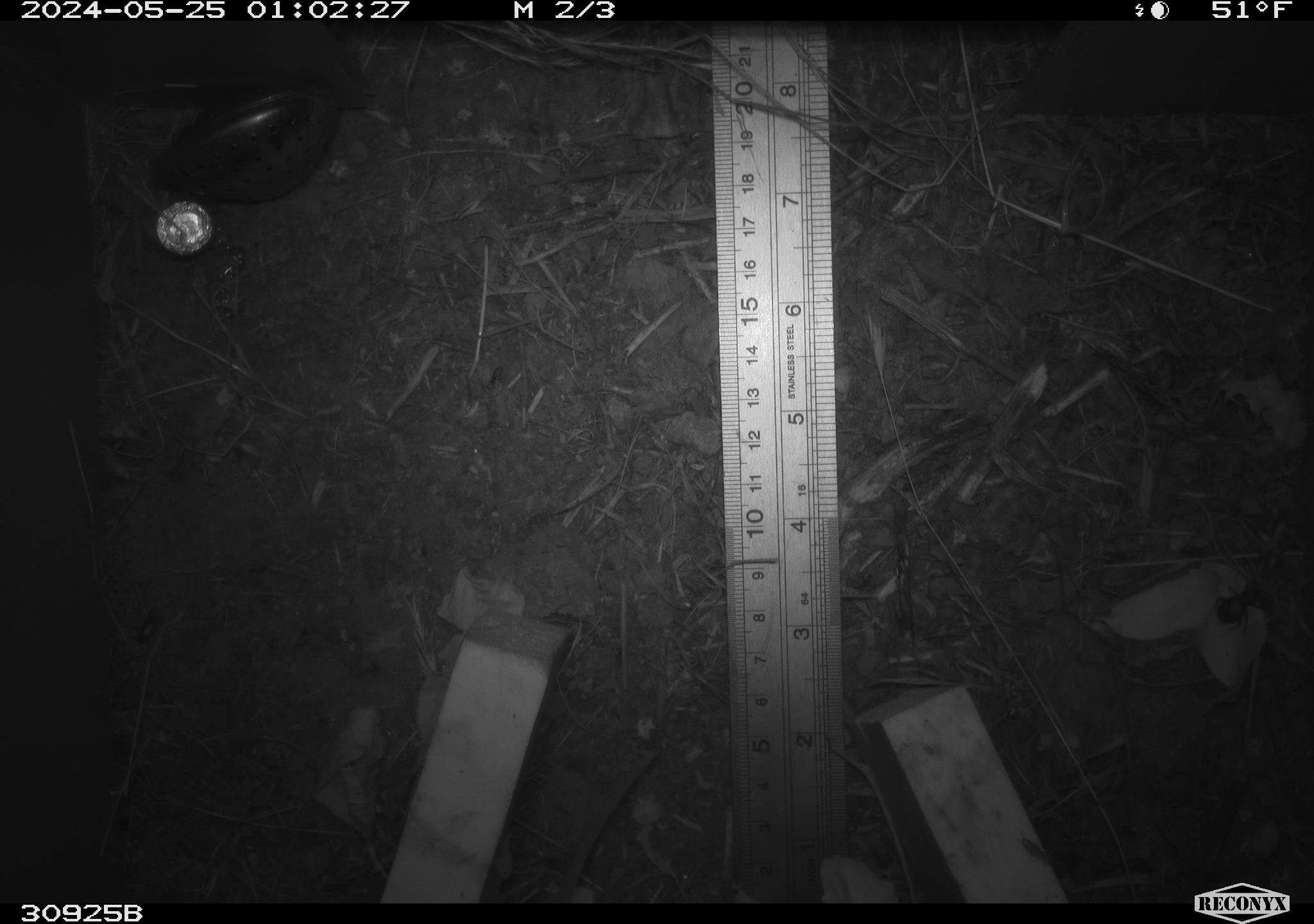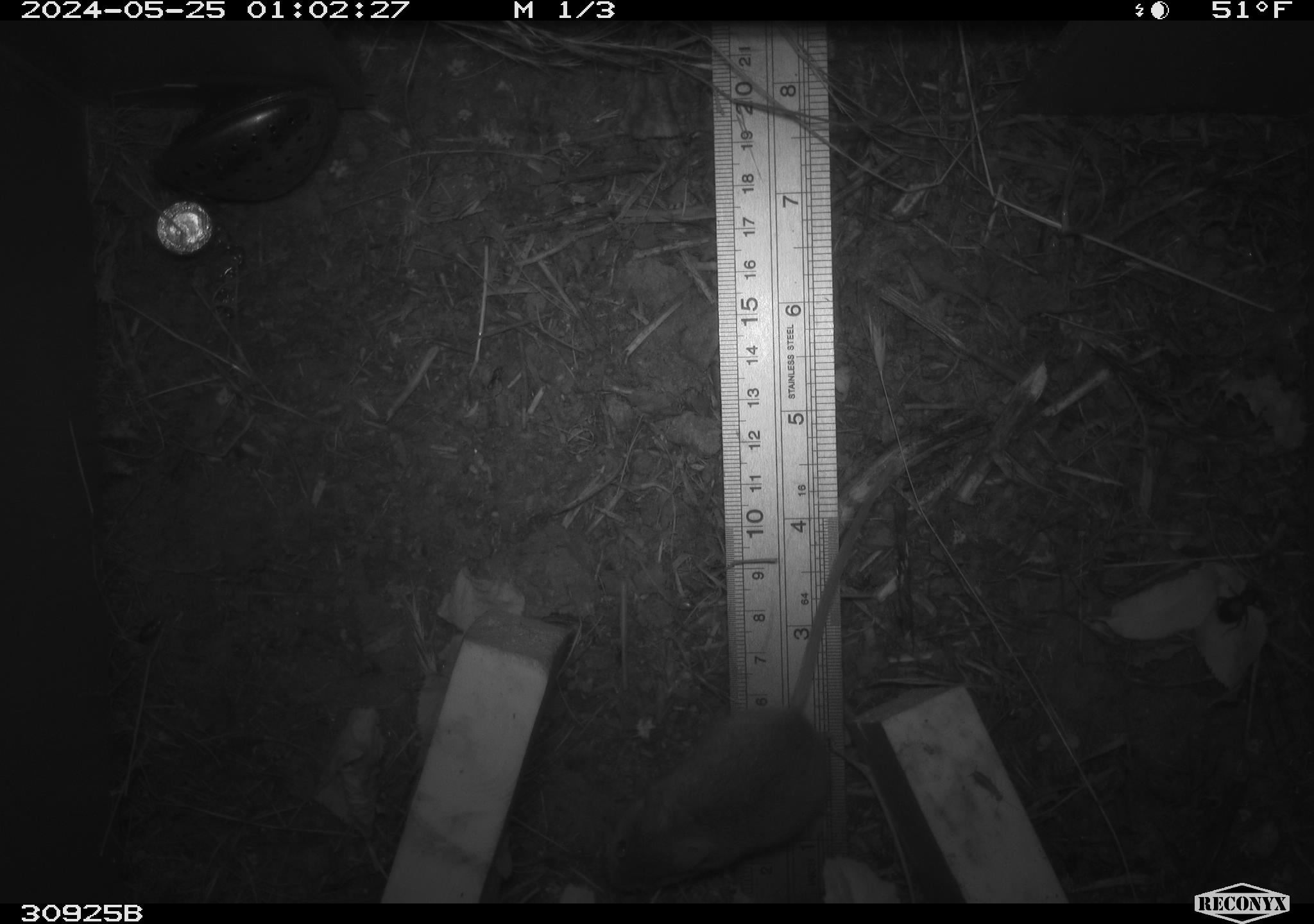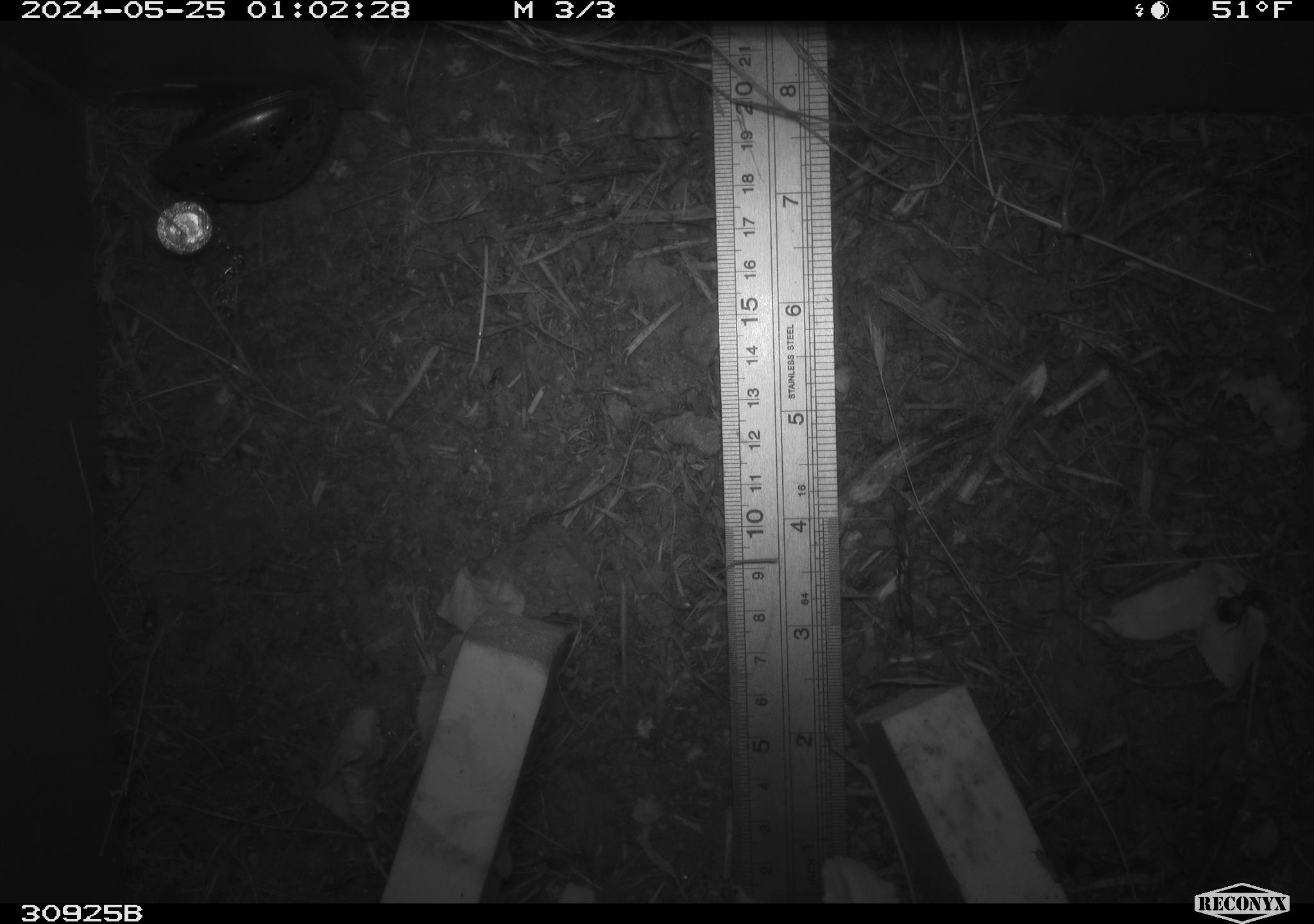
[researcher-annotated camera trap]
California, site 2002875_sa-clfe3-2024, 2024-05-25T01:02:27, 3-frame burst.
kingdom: Animalia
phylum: Chordata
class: Mammalia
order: Rodentia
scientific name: Rodentia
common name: mouse species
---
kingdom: Animalia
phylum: Arthropoda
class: Insecta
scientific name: Insecta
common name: insect